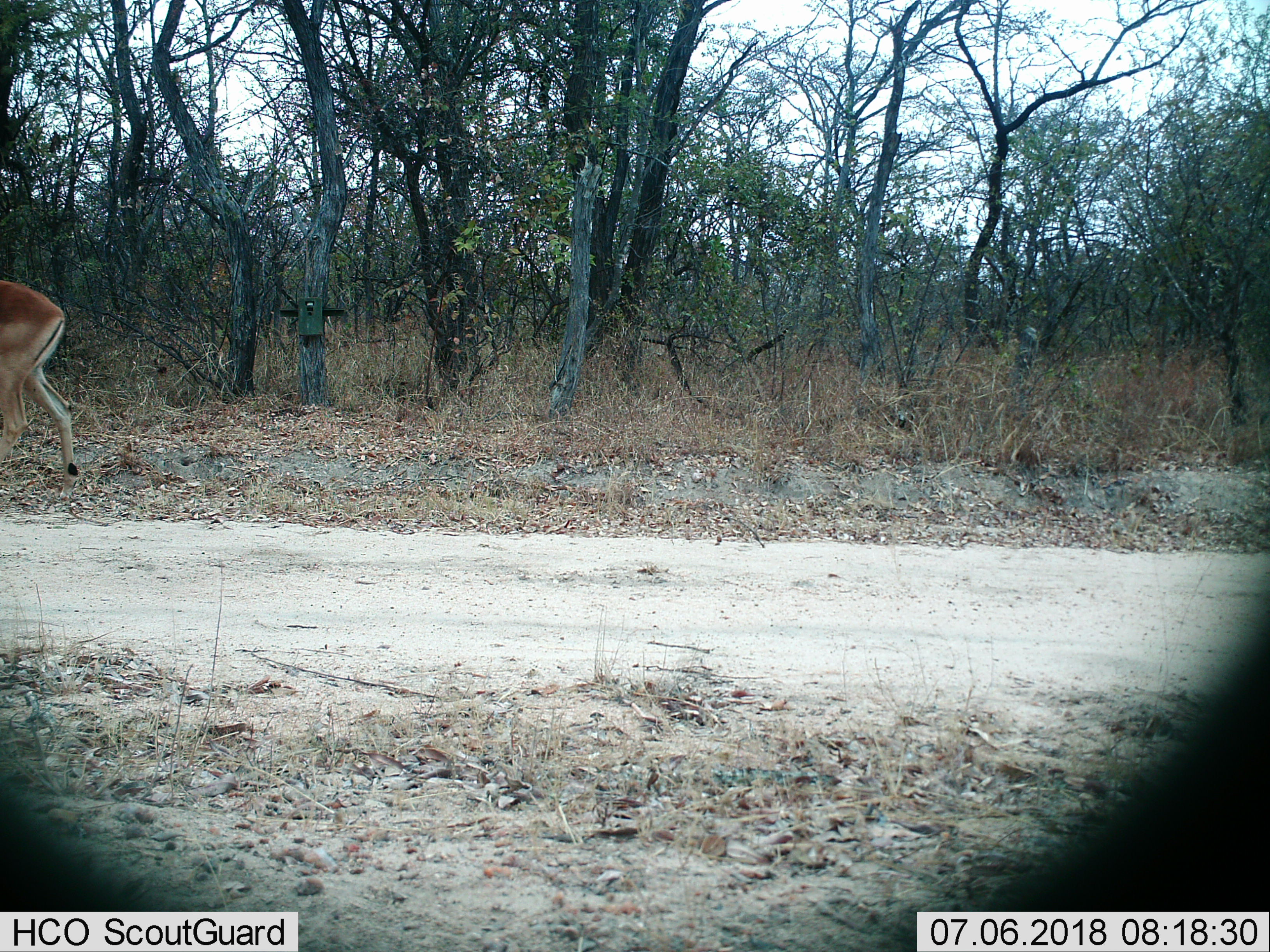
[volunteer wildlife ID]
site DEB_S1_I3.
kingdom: Animalia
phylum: Chordata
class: Mammalia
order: Artiodactyla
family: Bovidae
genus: Aepyceros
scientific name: Aepyceros melampus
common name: impala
Impala (Aepyceros melampus), count 1. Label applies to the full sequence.